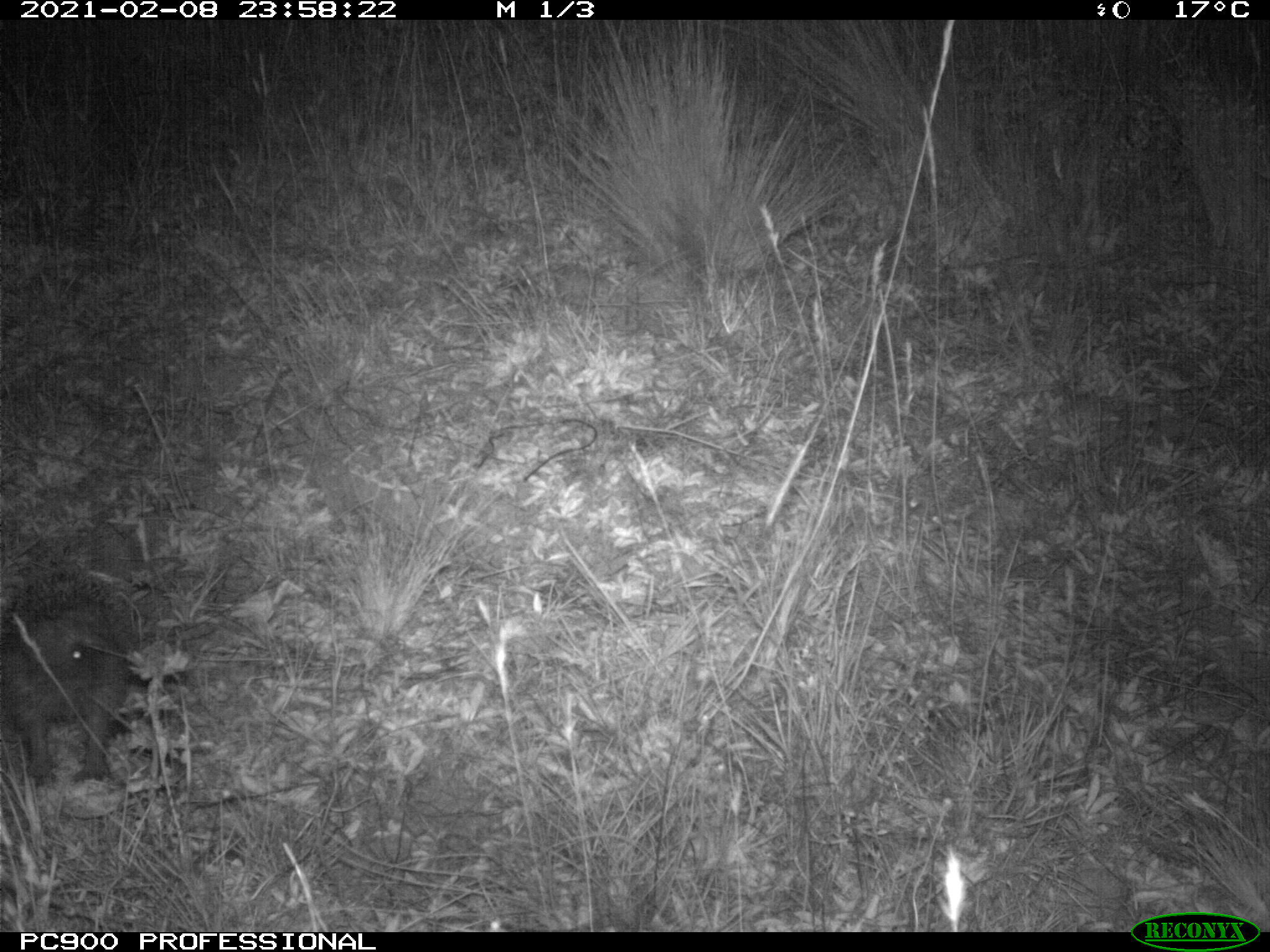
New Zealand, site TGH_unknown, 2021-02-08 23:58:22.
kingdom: Animalia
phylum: Chordata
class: Mammalia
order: Eulipotyphla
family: Erinaceidae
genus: Erinaceus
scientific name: Erinaceus europaeus europaeus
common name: european hedgehog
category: hedgehog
Hedgehog (european hedgehog) (Erinaceus europaeus europaeus).